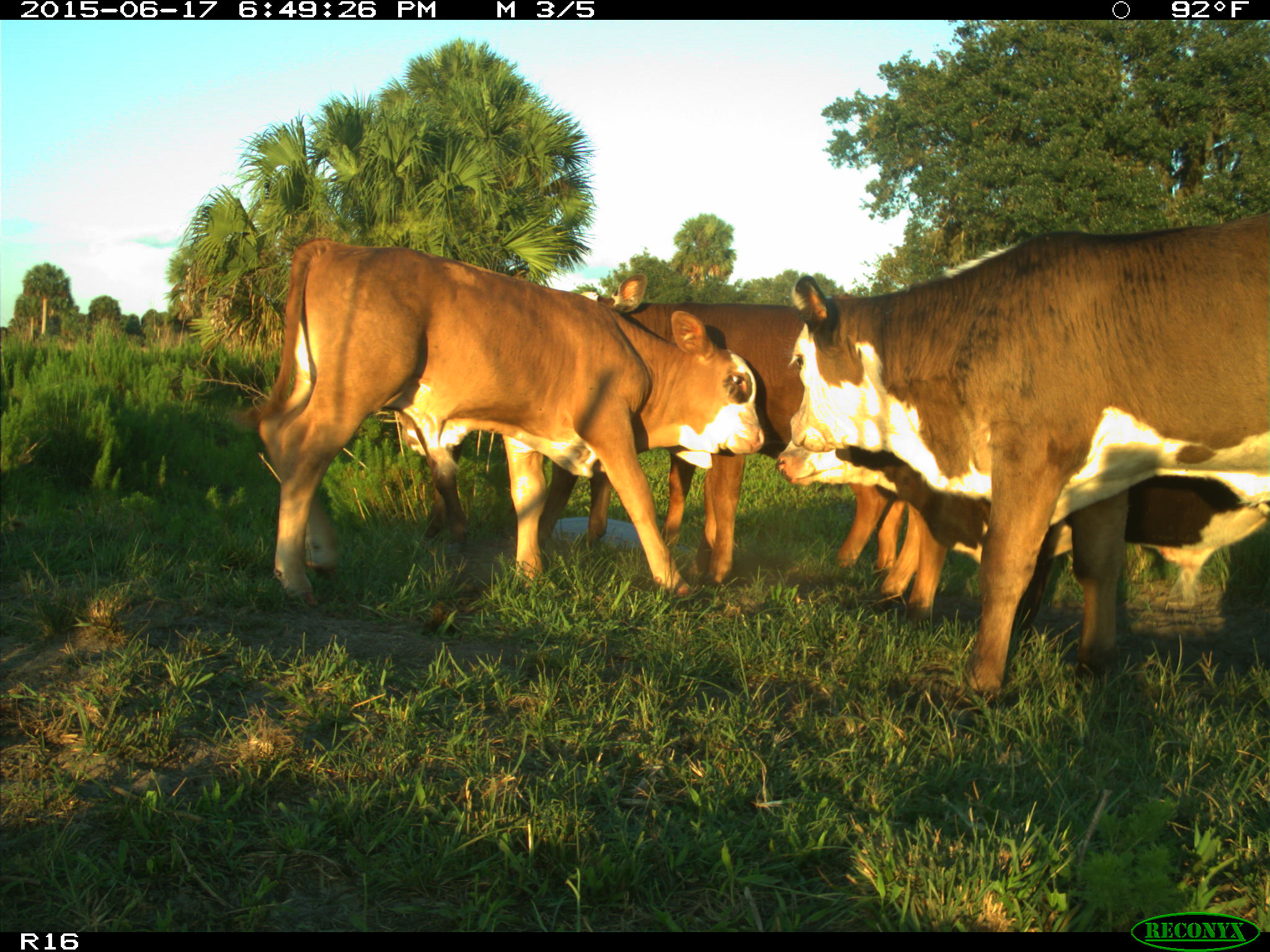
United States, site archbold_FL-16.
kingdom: Animalia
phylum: Chordata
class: Mammalia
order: Artiodactyla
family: Bovidae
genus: Bos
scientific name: Bos taurus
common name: domestic cow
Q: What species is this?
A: Bos taurus (domestic cow).